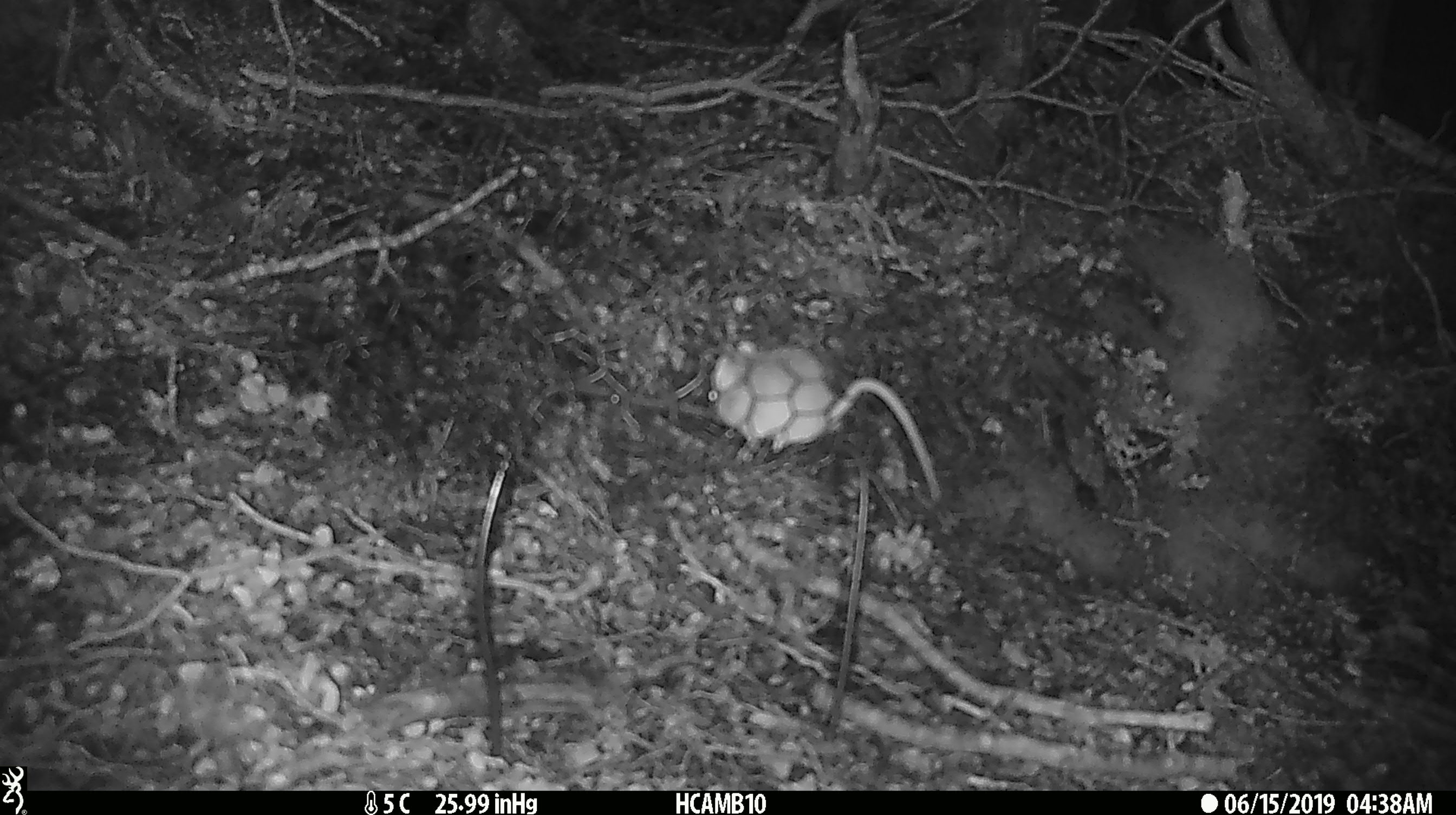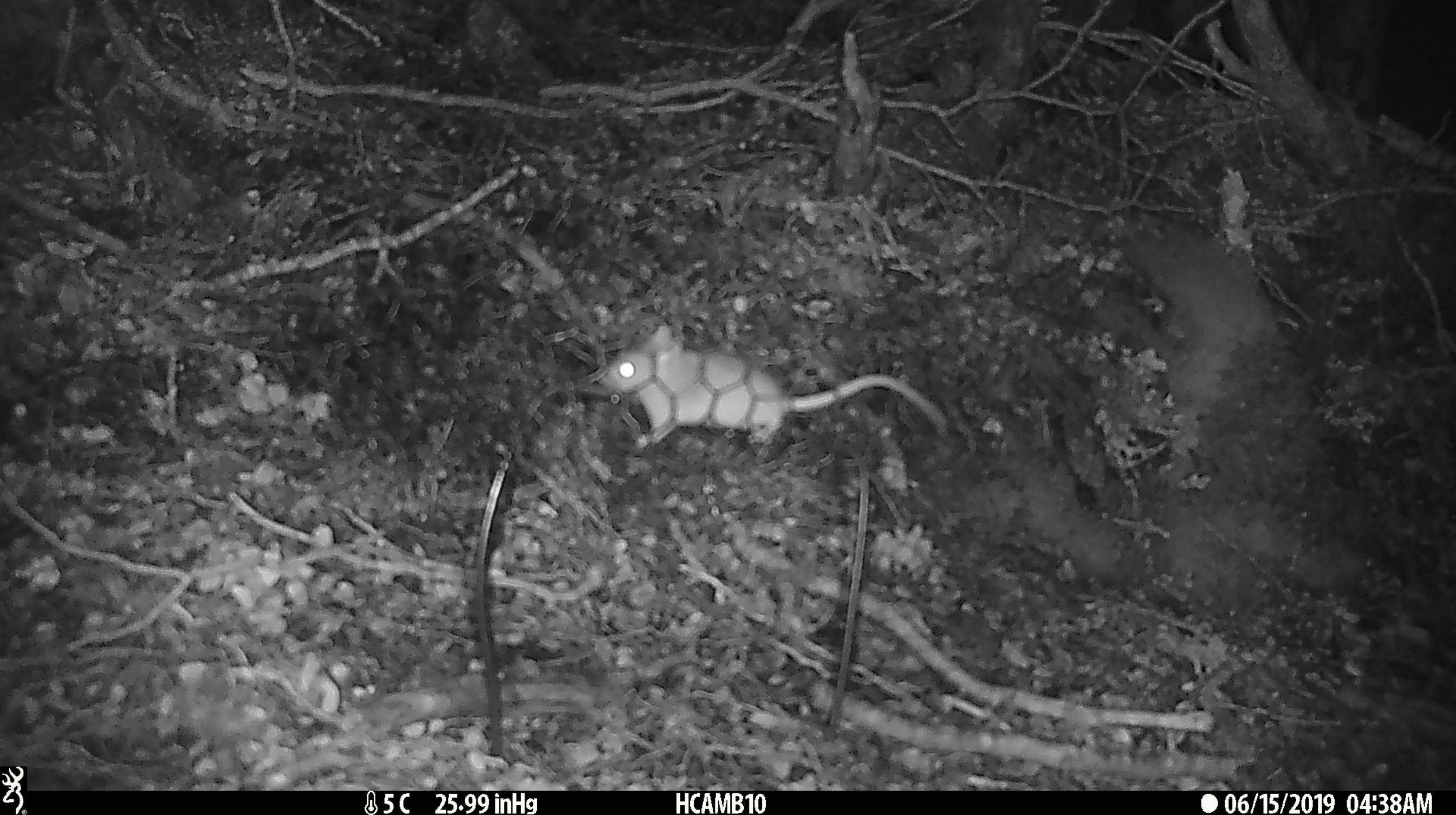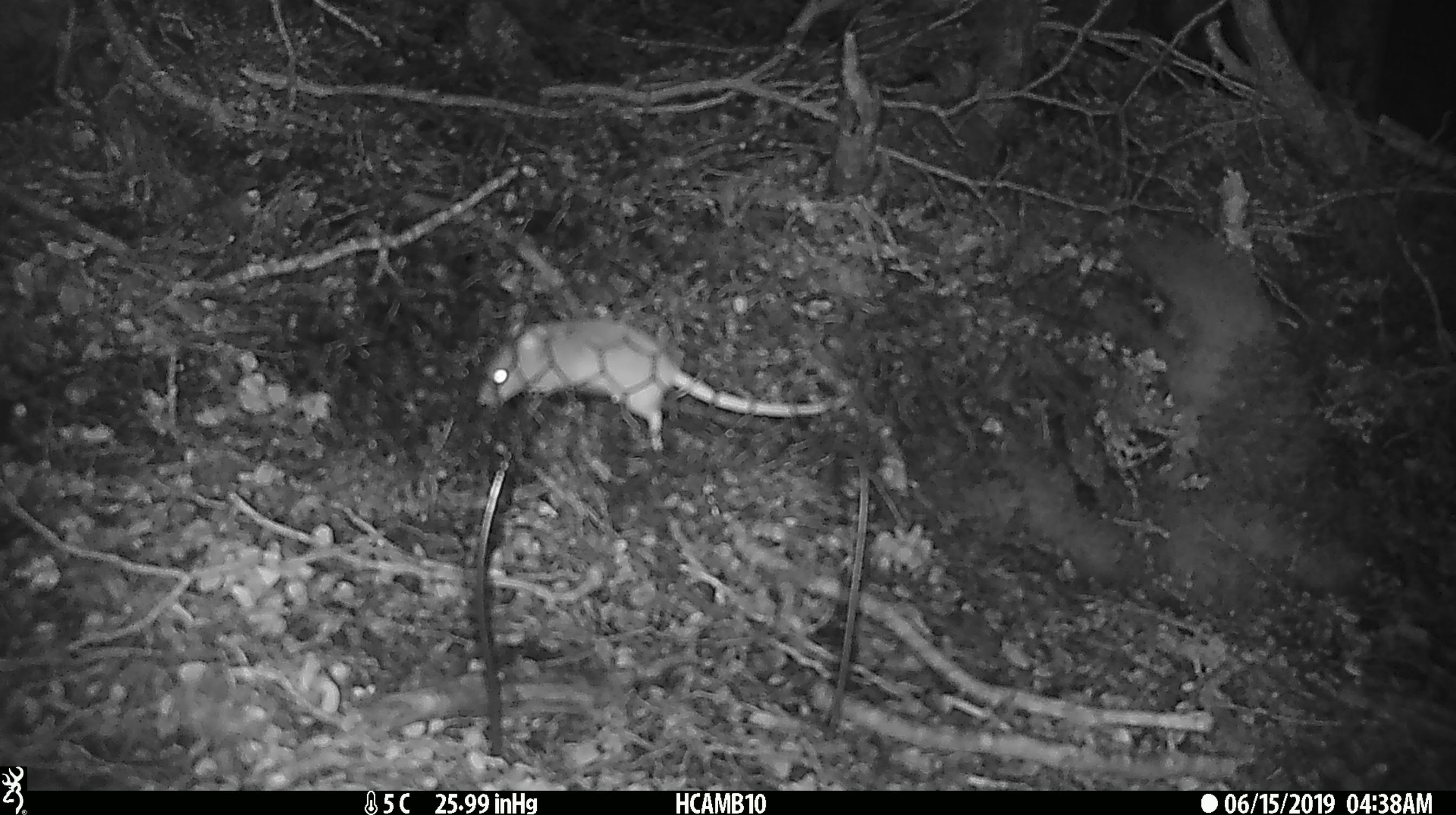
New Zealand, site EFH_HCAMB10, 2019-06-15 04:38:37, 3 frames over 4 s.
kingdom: Animalia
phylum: Chordata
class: Mammalia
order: Rodentia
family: Muridae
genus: Mus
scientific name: Mus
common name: mouse